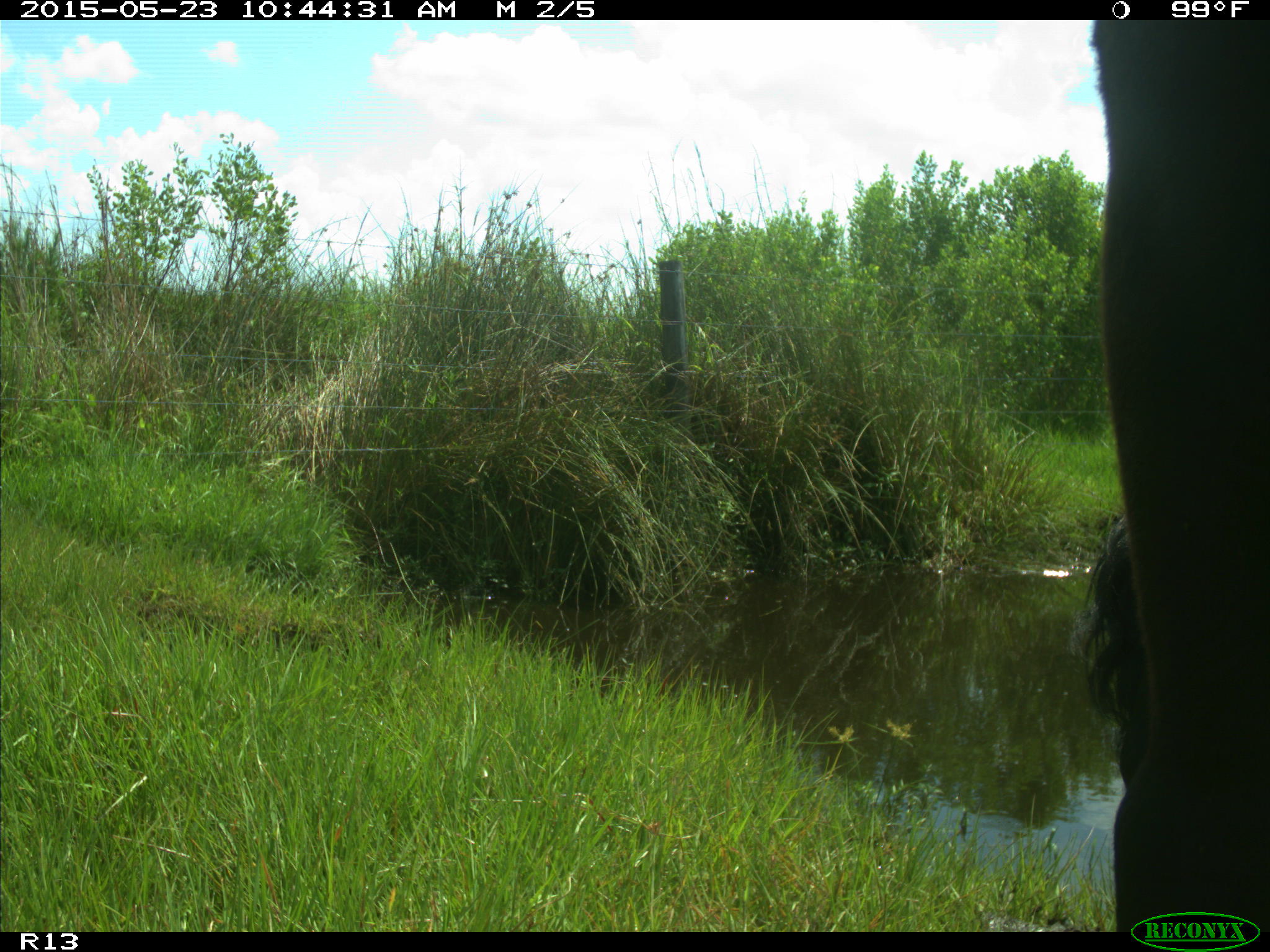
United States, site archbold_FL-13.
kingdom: Animalia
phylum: Chordata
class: Mammalia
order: Artiodactyla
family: Bovidae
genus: Bos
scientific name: Bos taurus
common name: domestic cow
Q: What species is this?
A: Bos taurus (domestic cow).